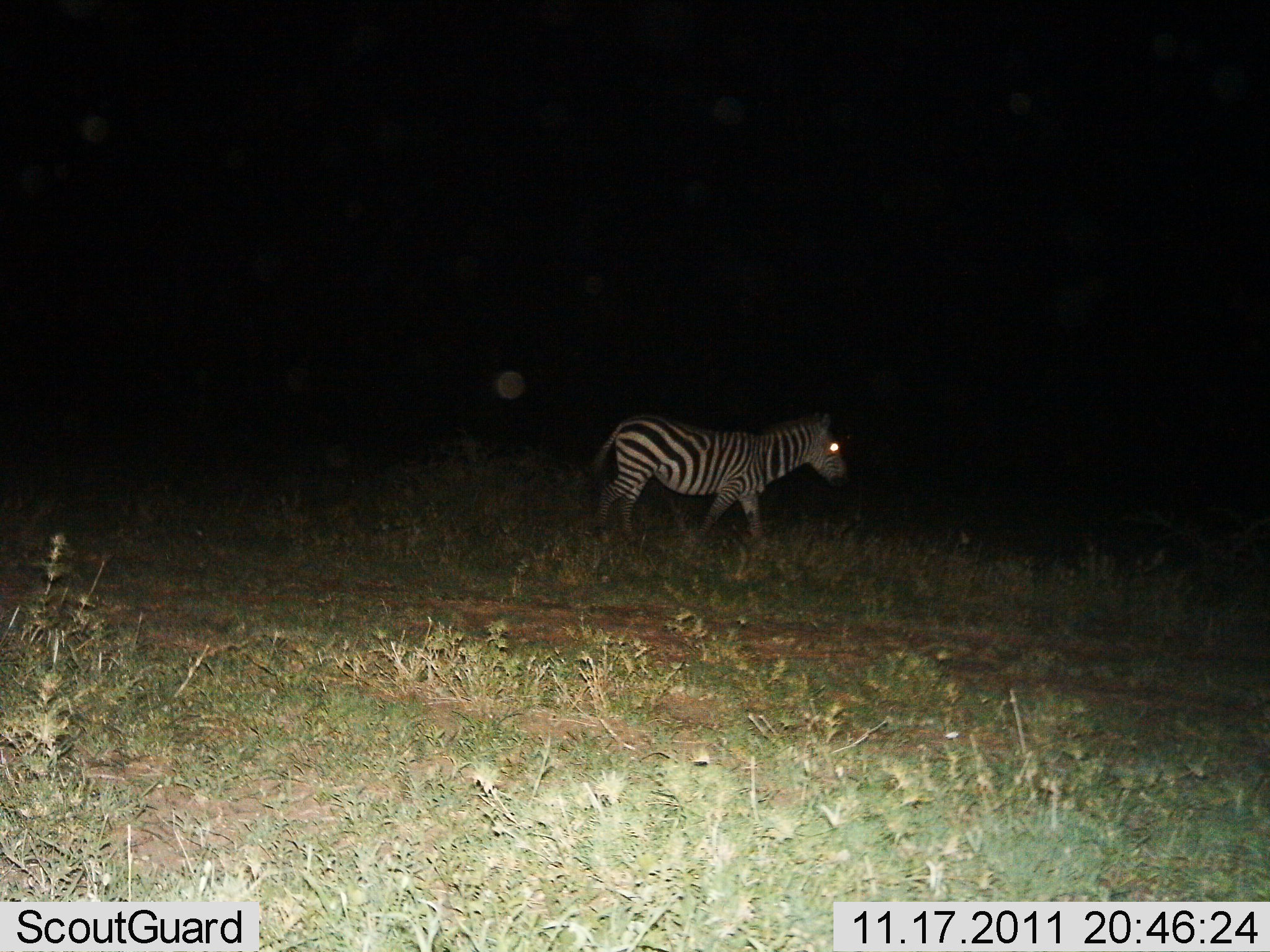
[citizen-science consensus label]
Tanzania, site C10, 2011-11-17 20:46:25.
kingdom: Animalia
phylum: Chordata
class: Mammalia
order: Perissodactyla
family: Equidae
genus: Equus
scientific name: Equus quagga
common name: plains zebra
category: zebra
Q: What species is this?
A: Zebra (plains zebra) (Equus quagga).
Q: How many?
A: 1.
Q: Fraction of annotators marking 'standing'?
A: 21%.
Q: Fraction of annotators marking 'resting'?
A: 0%.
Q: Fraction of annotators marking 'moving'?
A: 79%.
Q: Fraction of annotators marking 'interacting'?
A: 0%.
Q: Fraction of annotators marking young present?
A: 0%.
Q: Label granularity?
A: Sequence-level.